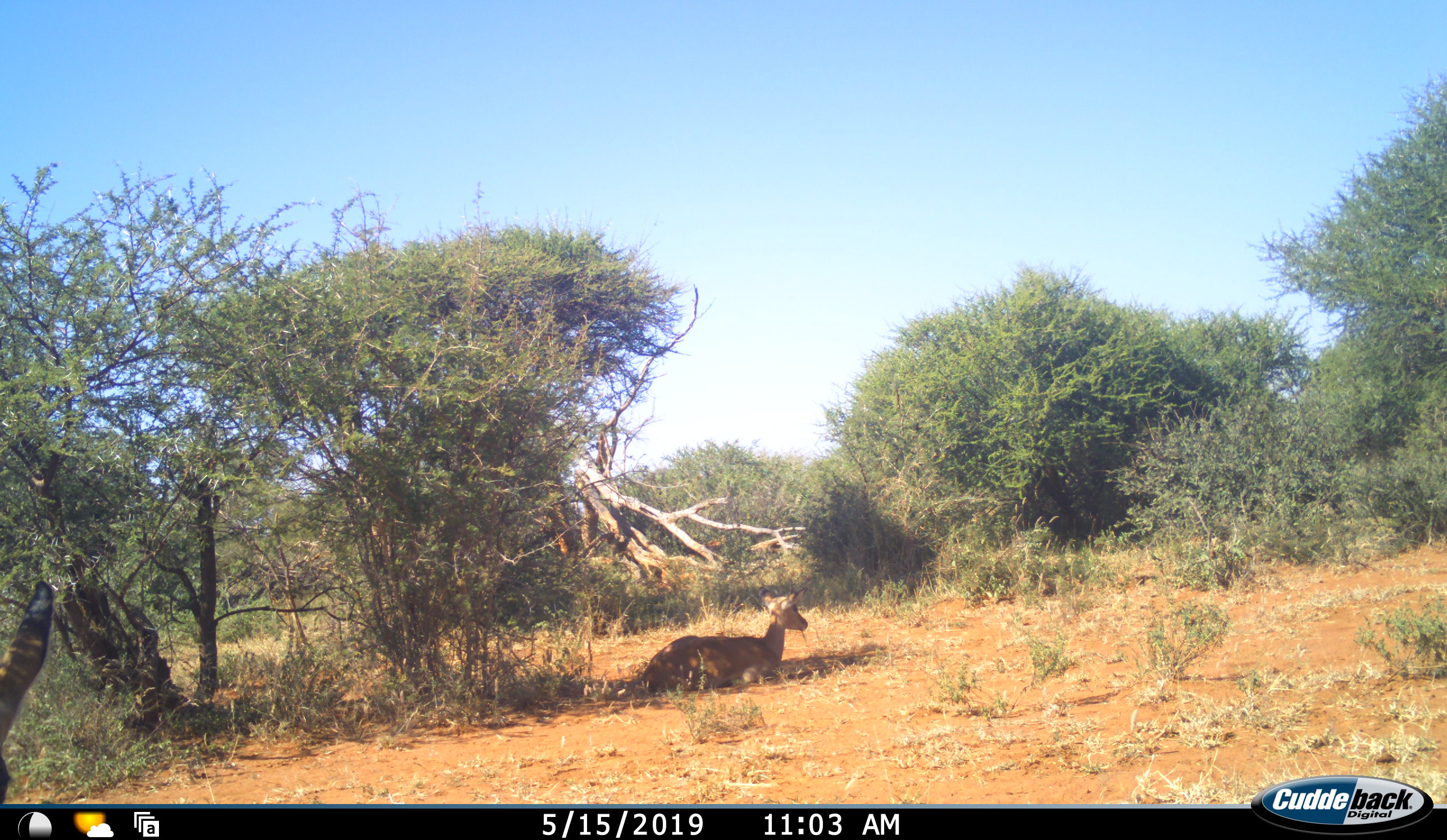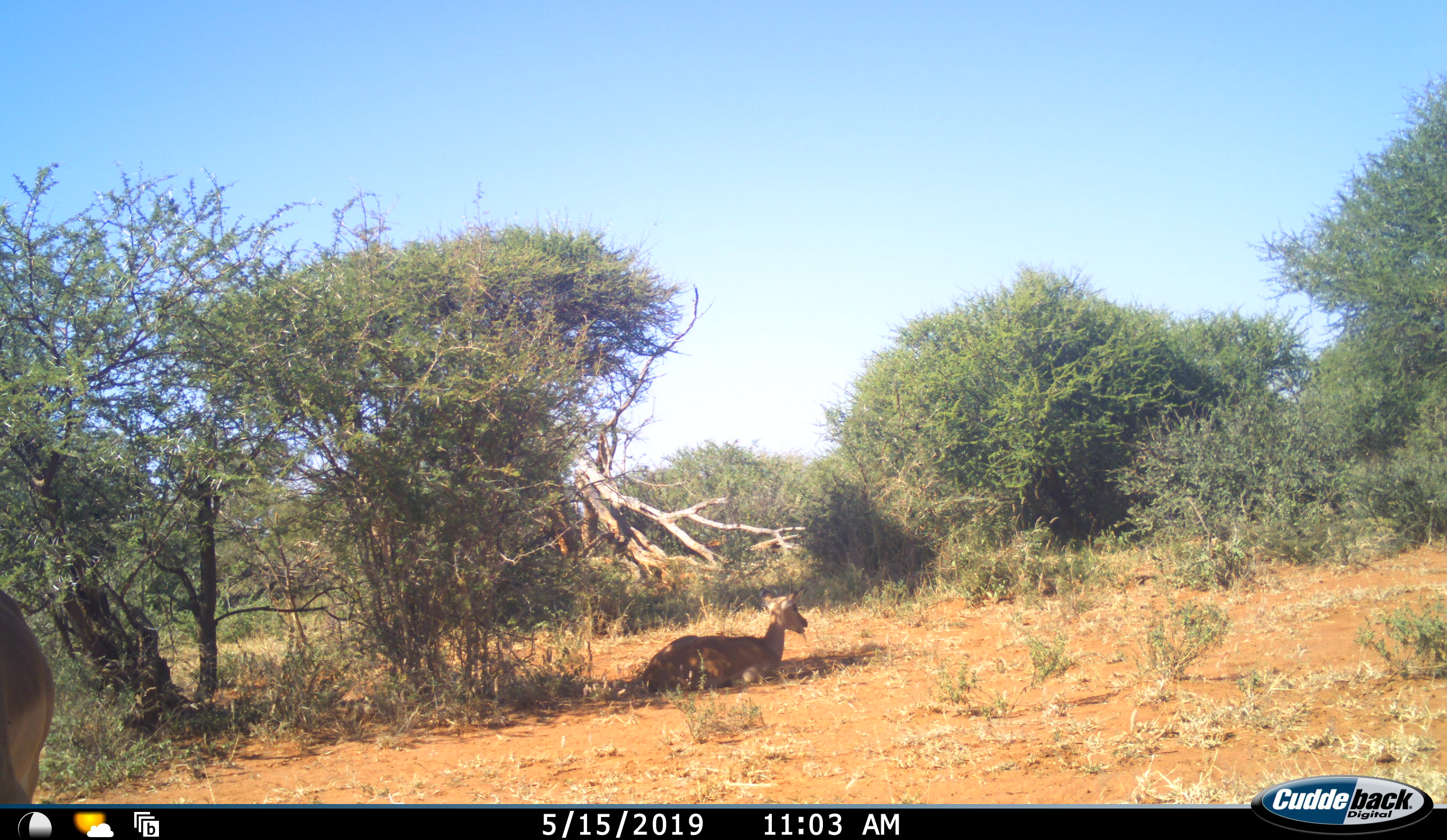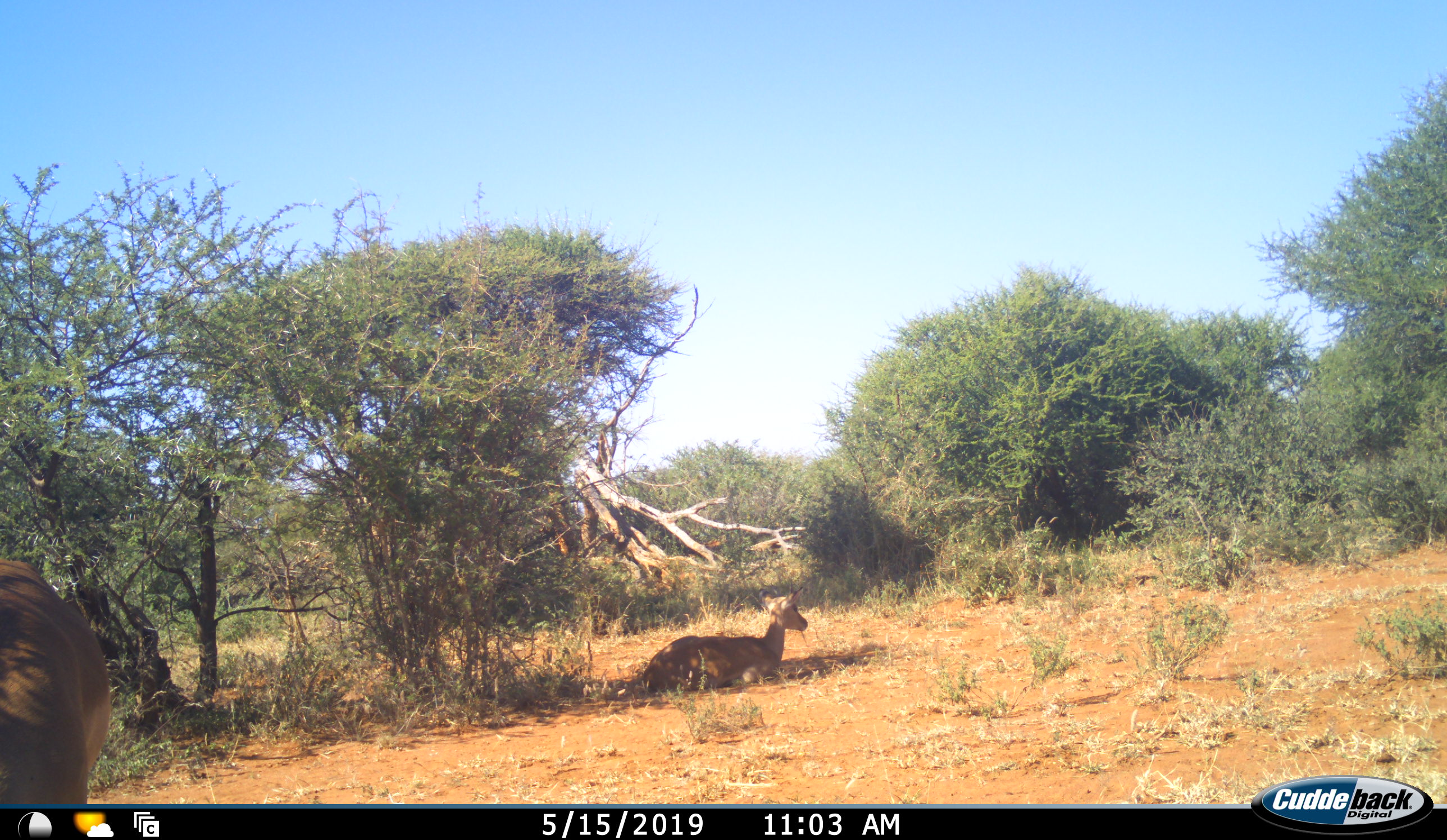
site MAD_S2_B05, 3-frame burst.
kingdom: Animalia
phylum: Chordata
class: Mammalia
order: Artiodactyla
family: Bovidae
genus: Aepyceros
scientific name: Aepyceros melampus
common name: impala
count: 2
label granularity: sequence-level